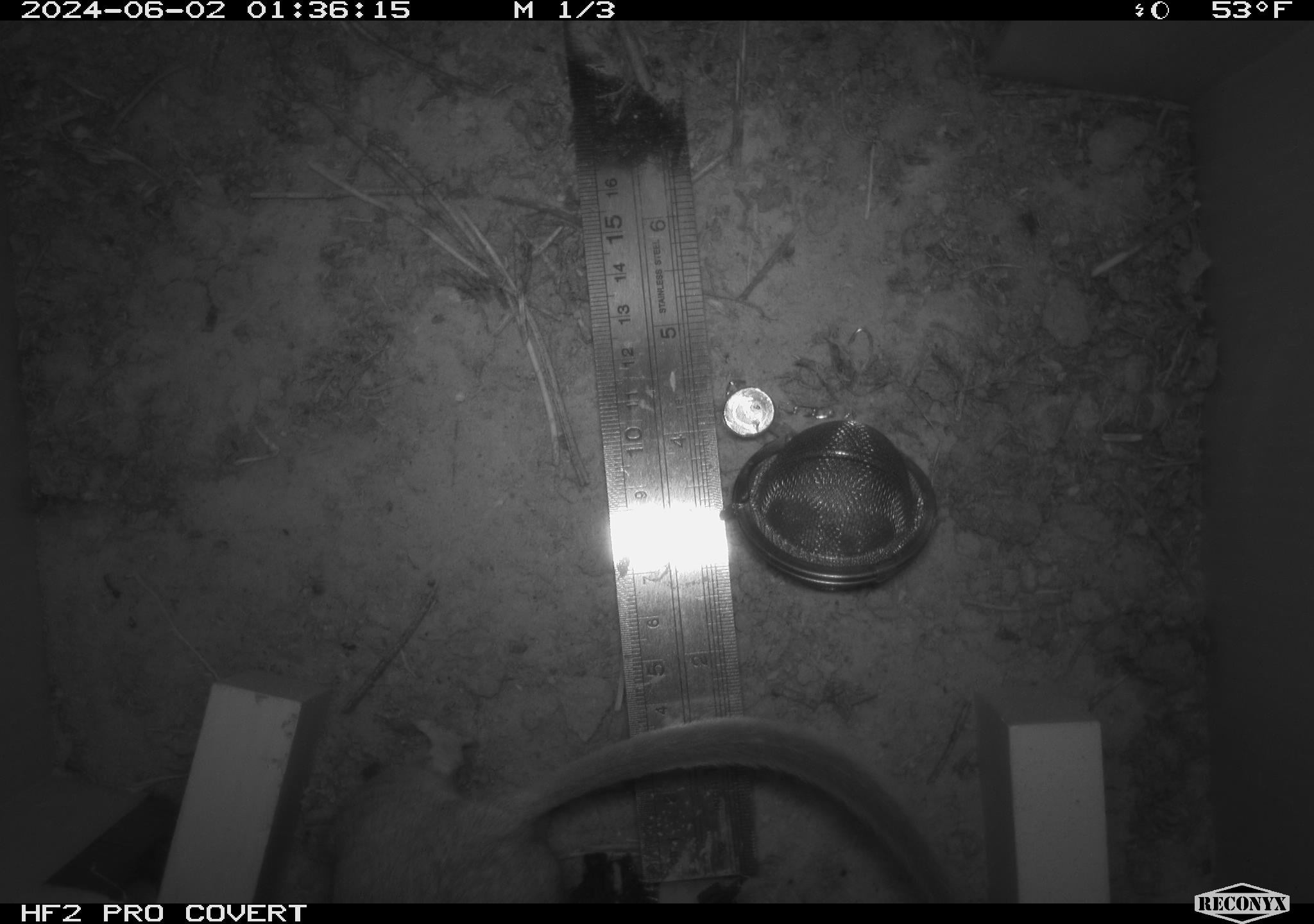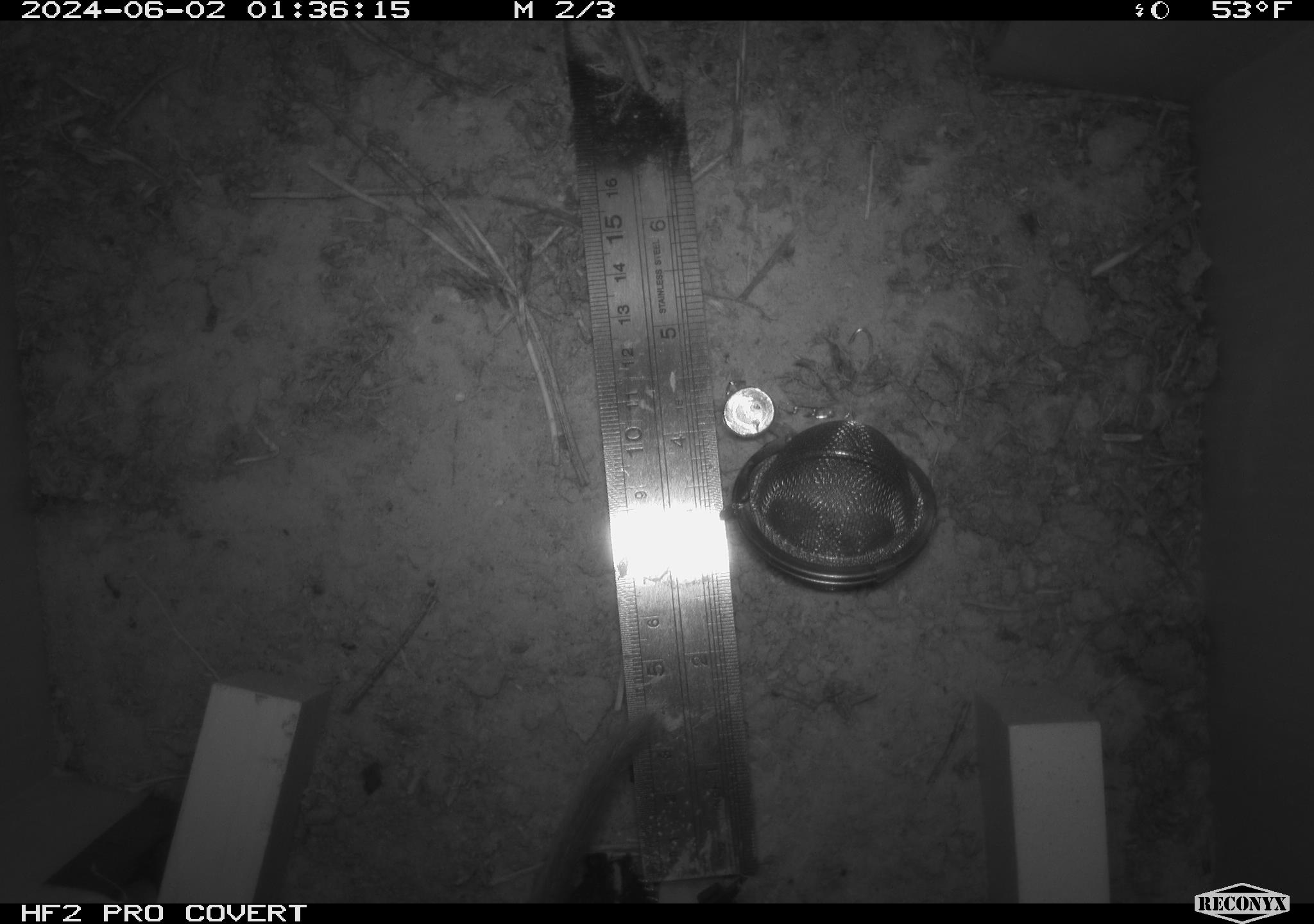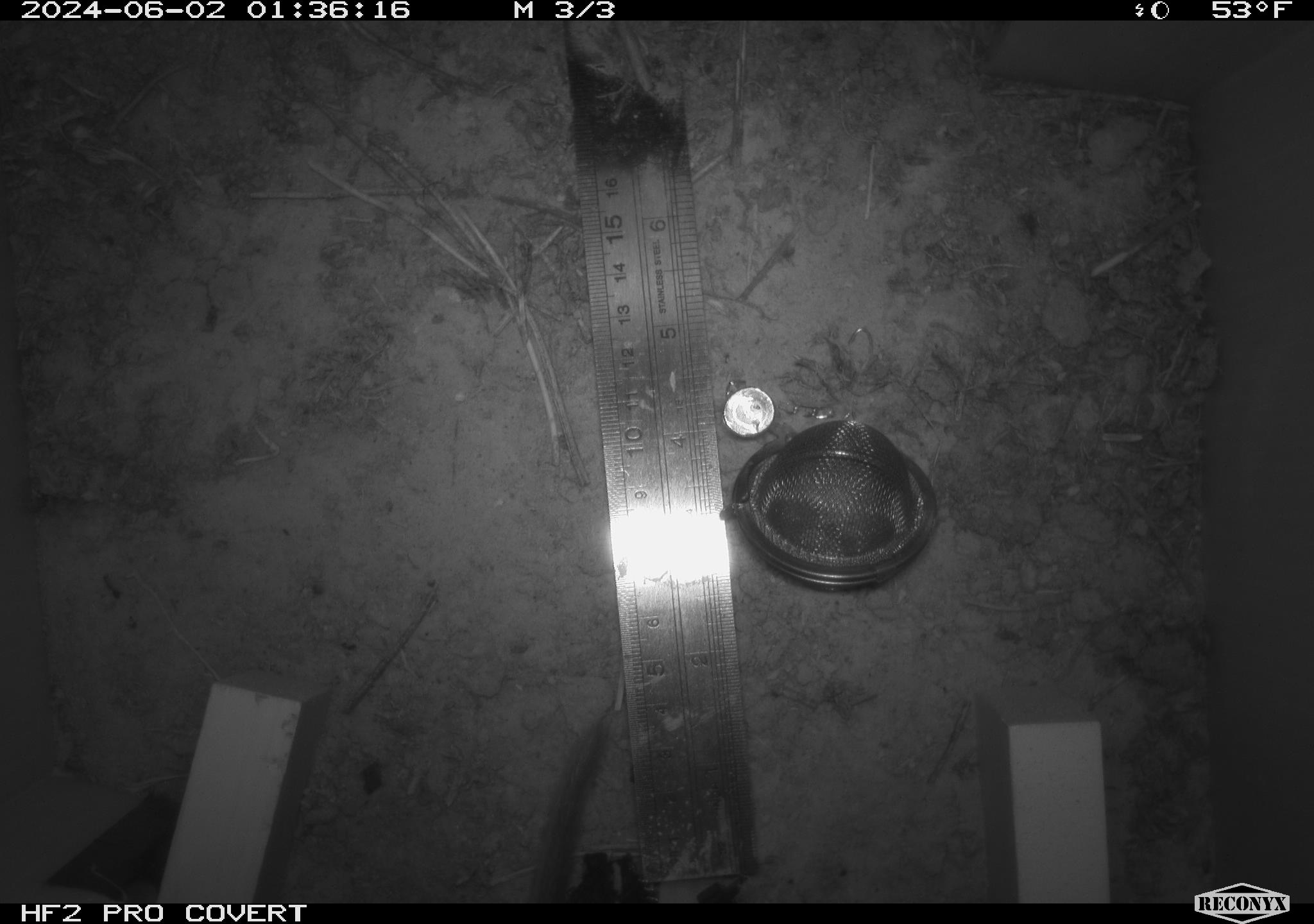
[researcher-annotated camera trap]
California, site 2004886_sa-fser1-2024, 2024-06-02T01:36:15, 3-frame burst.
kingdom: Animalia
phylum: Chordata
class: Mammalia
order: Rodentia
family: Sciuridae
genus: Neotamias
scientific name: Neotamias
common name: western chipmunks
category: neotamias species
Neotamias species (western chipmunks) (Neotamias).